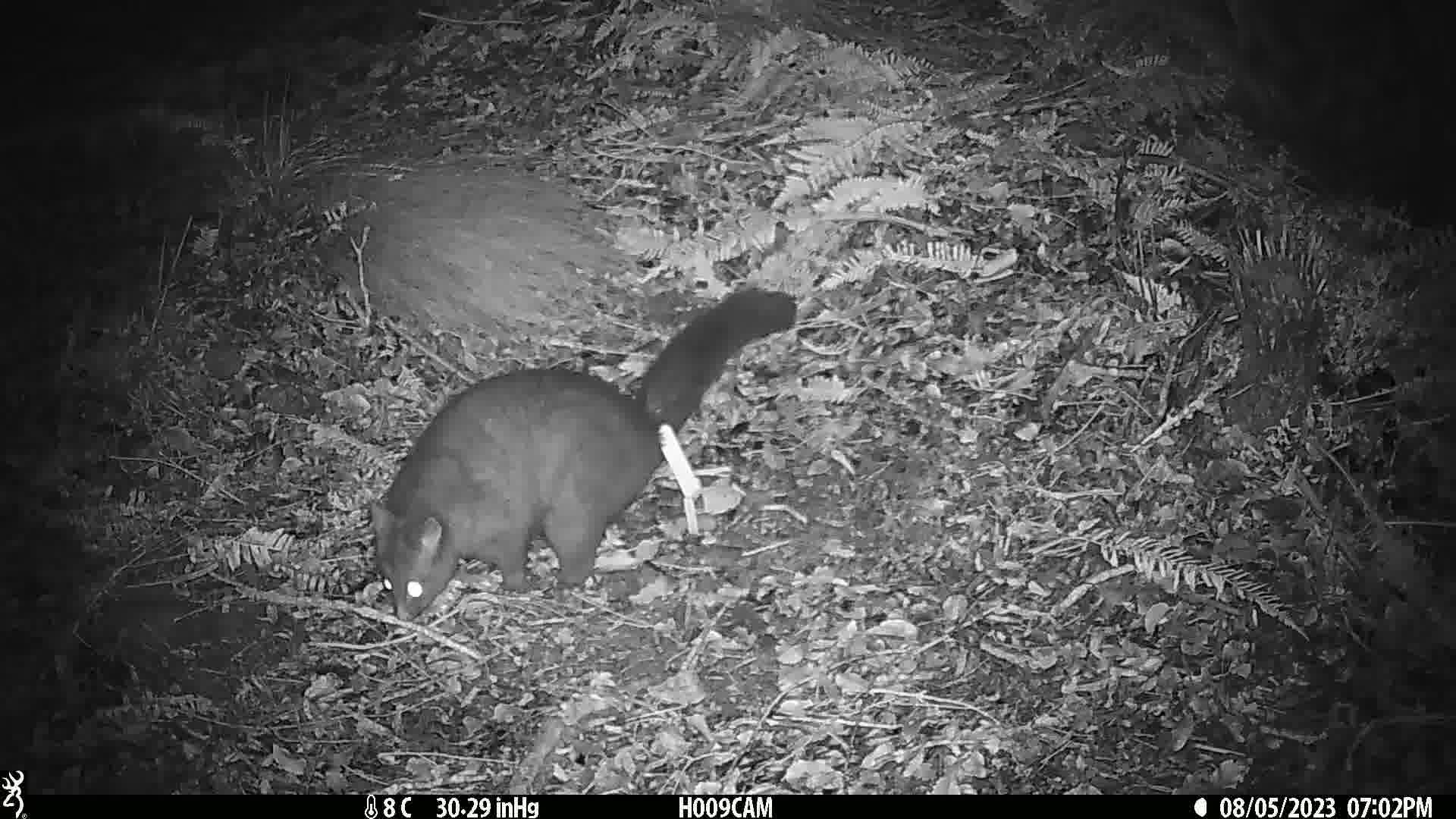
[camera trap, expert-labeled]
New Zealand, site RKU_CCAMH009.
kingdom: Animalia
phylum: Chordata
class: Mammalia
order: Diprotodontia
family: Phalangeridae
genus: Trichosurus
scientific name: Trichosurus vulpecula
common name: common brushtail possum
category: possum